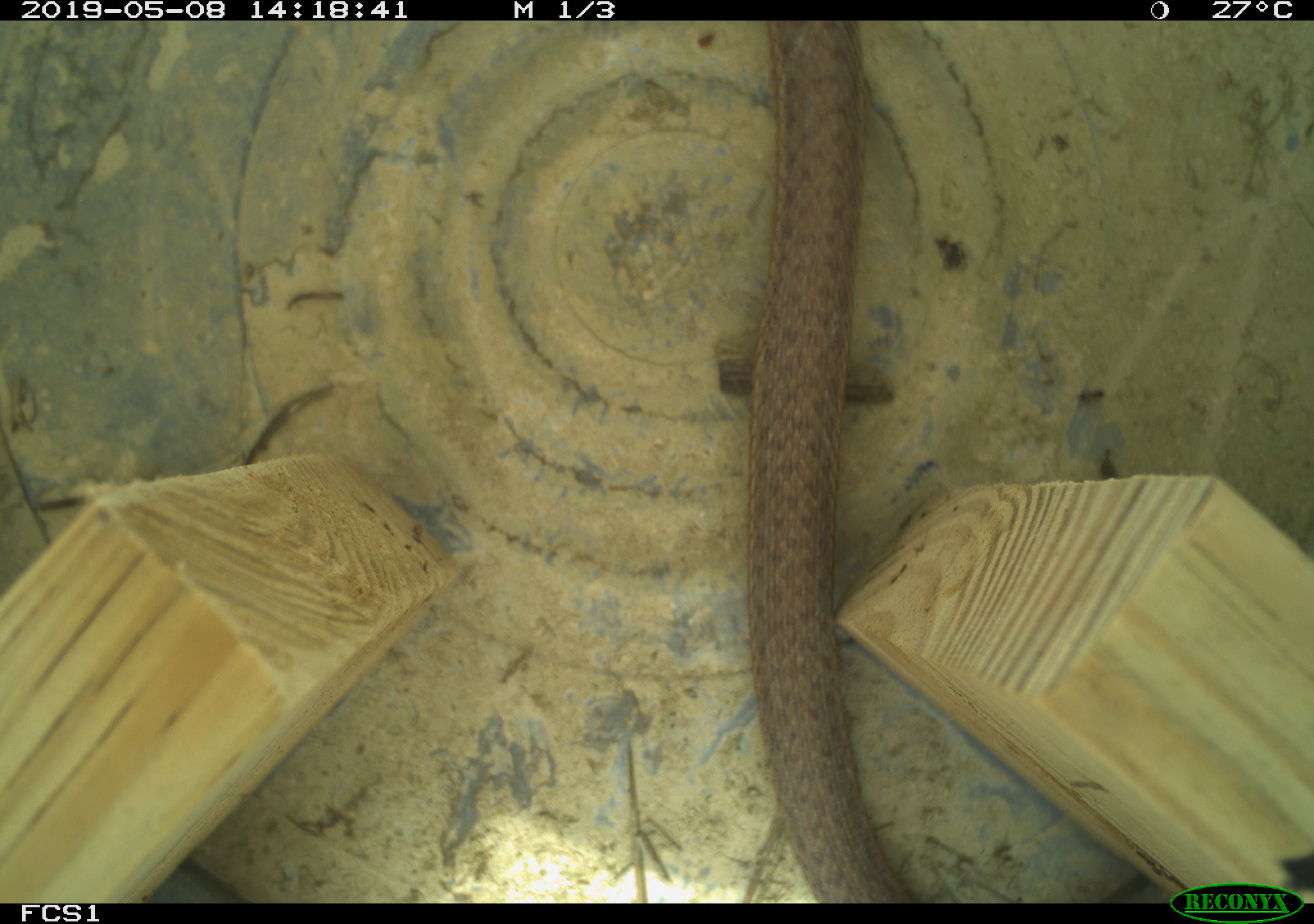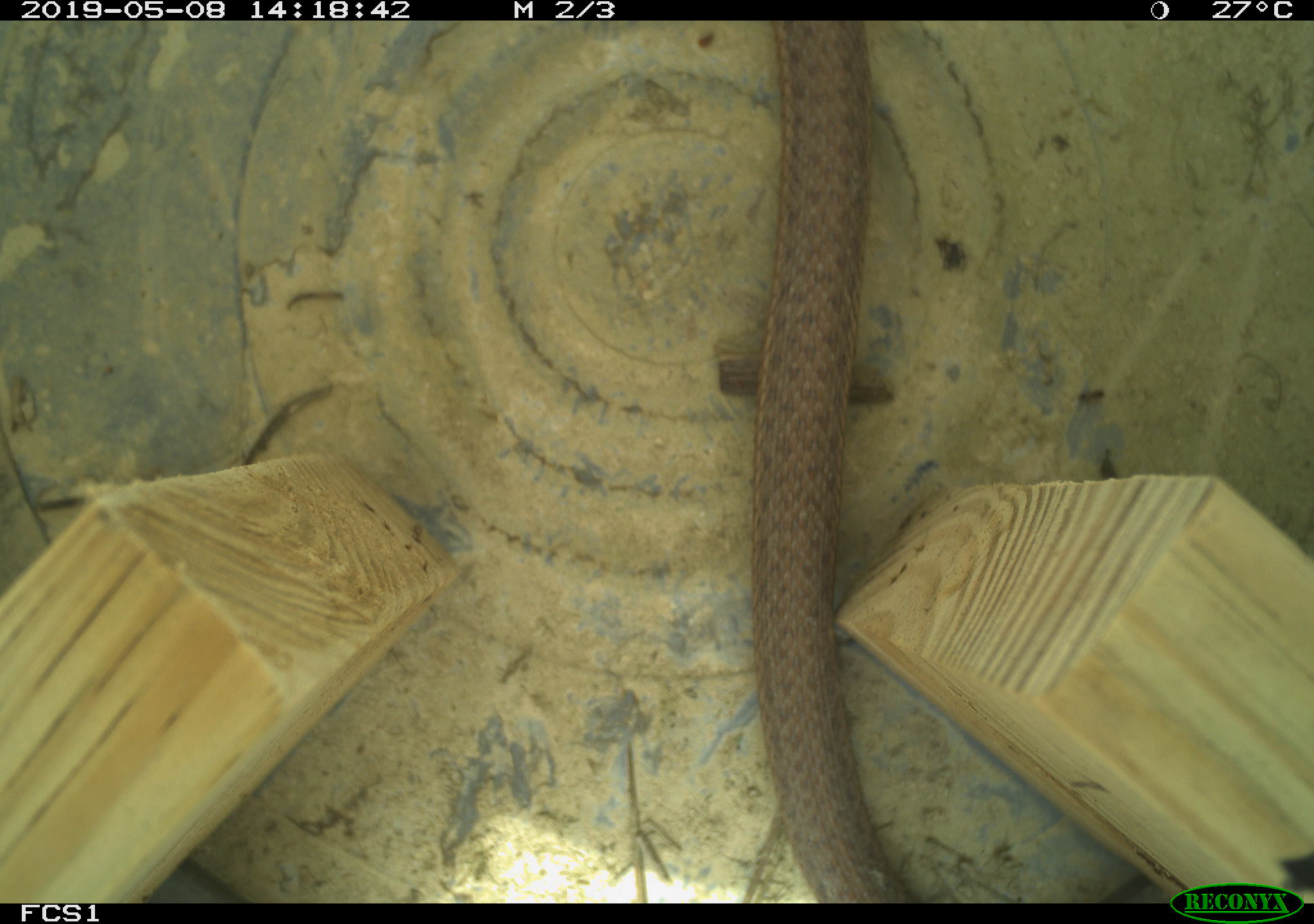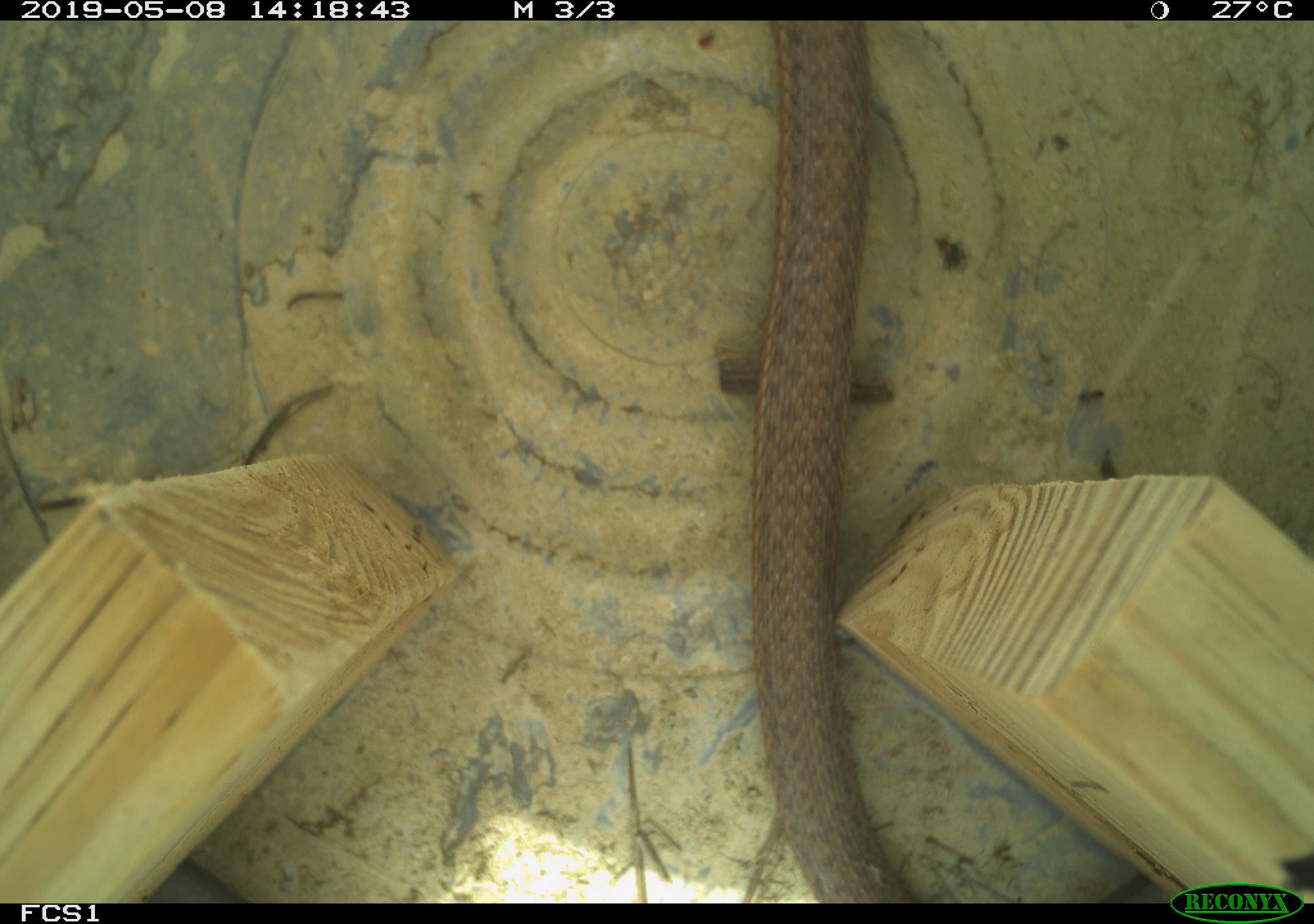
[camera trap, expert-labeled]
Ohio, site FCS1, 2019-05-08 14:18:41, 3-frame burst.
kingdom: Animalia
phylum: Chordata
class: Reptilia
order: Squamata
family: Colubridae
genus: Thamnophis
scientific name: Thamnophis sirtalis sirtalis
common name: eastern gartersnake